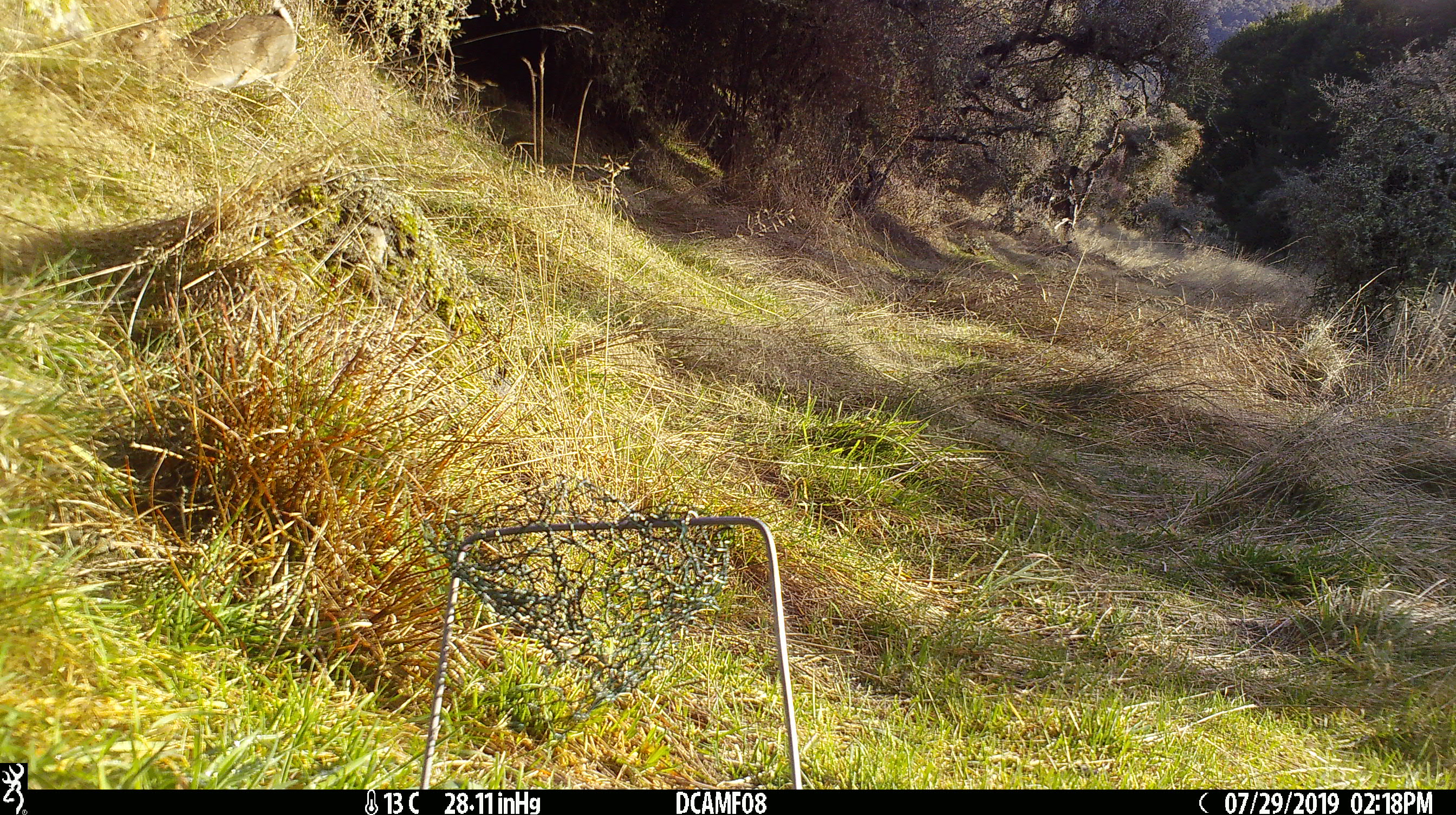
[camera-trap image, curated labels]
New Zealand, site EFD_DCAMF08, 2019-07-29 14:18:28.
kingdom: Animalia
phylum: Chordata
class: Mammalia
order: Lagomorpha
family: Leporidae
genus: Oryctolagus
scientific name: Oryctolagus cuniculus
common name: european rabbit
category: rabbit